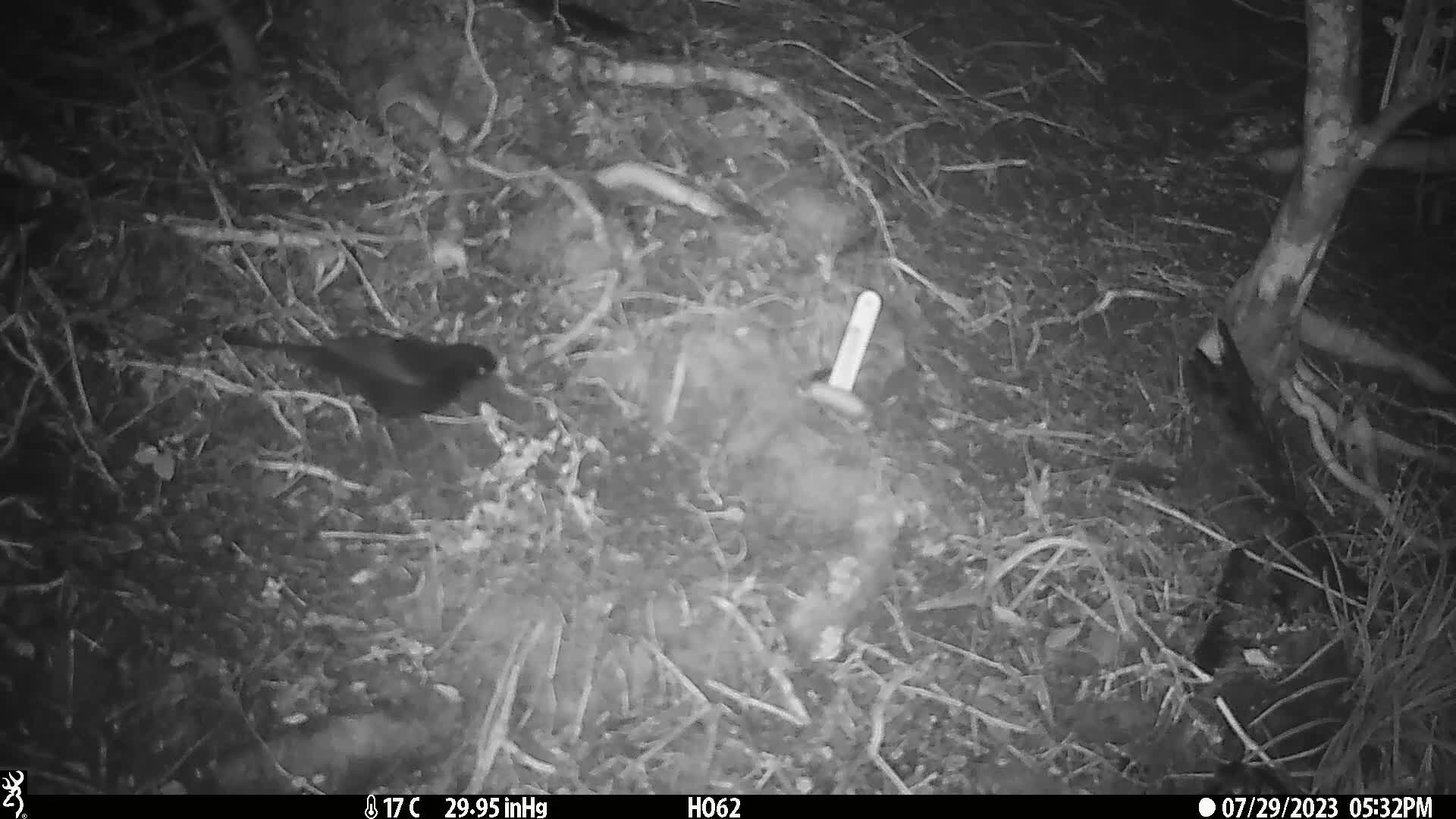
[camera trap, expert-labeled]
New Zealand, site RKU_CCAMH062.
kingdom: Animalia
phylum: Chordata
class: Aves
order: Passeriformes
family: Turdidae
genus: Turdus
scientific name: Turdus merula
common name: eurasian blackbird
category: blackbird